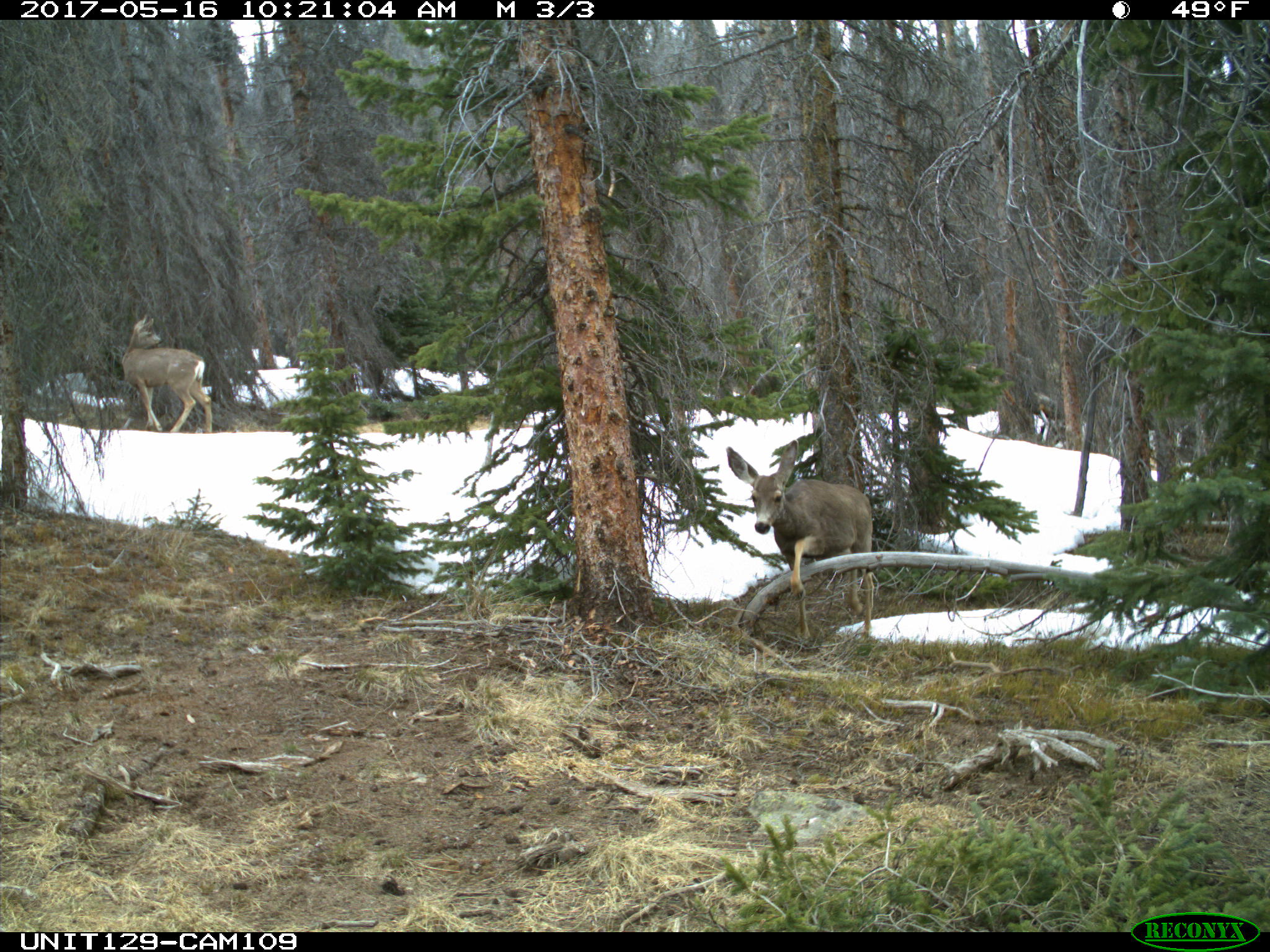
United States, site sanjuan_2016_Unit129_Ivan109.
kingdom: Animalia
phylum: Chordata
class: Mammalia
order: Artiodactyla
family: Cervidae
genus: Odocoileus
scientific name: Odocoileus hemionus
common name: mule deer